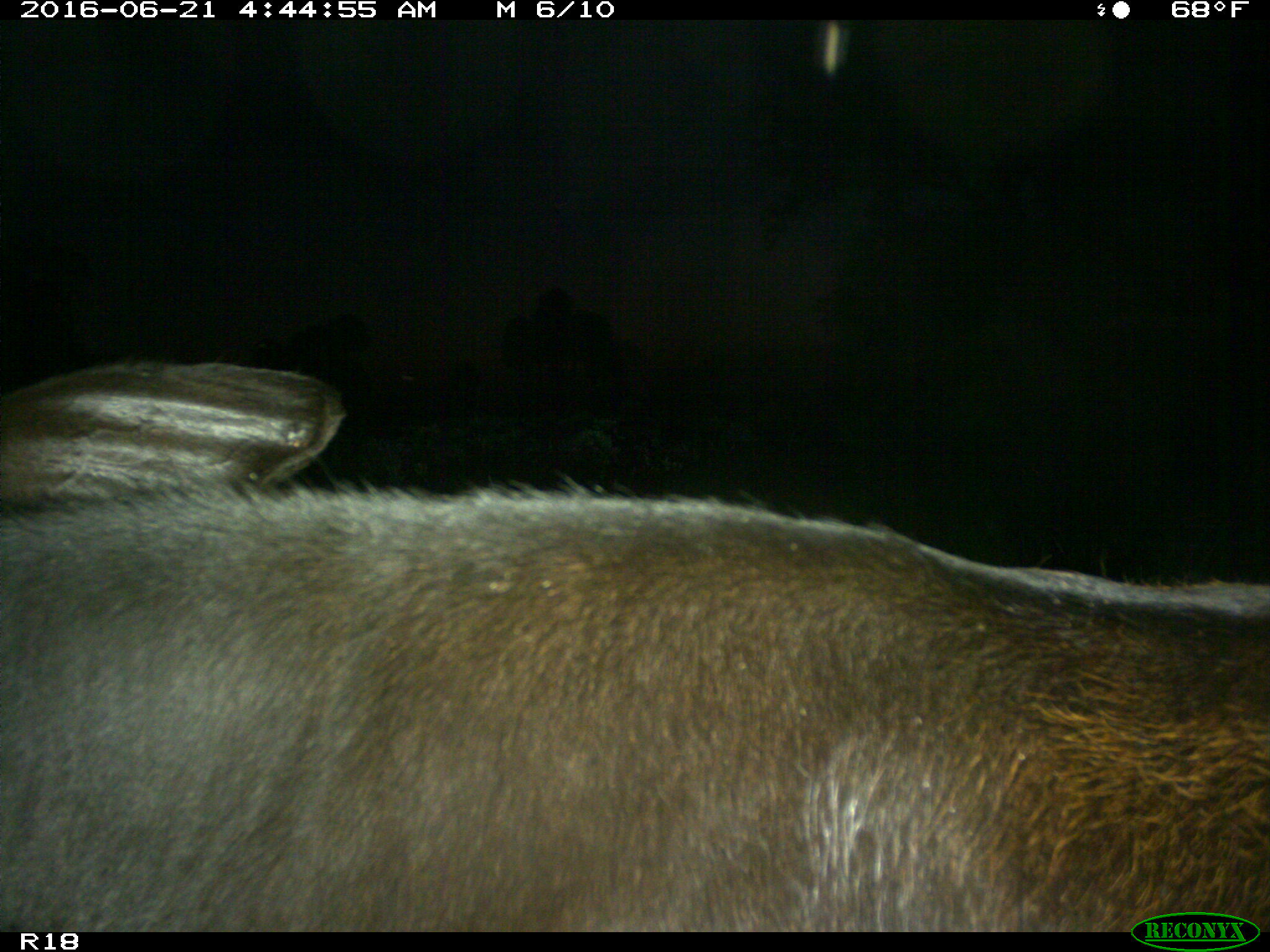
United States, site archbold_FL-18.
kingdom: Animalia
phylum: Chordata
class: Mammalia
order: Artiodactyla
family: Bovidae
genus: Bos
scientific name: Bos taurus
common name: domestic cow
Bos taurus (domestic cow).